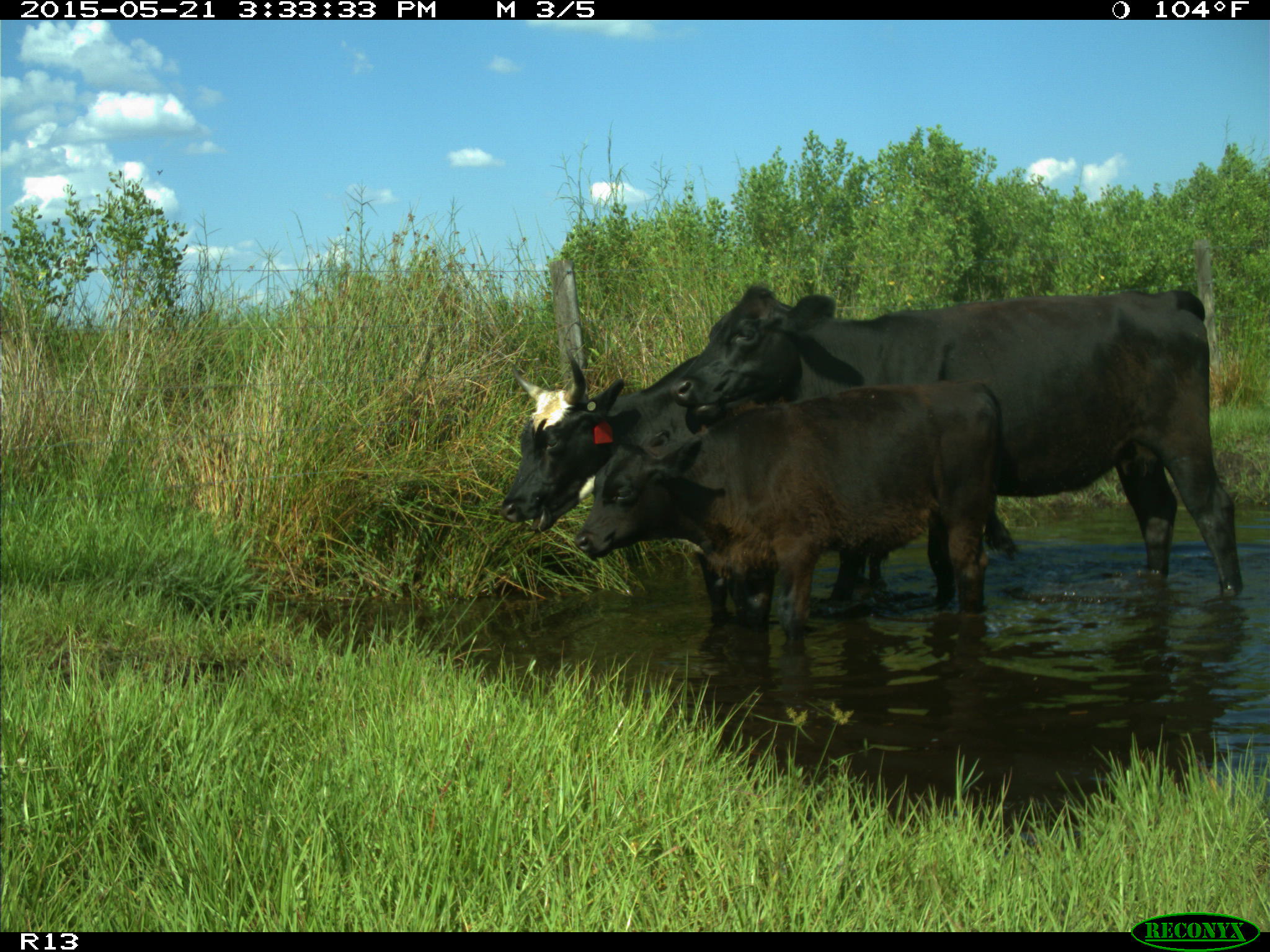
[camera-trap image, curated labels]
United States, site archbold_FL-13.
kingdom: Animalia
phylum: Chordata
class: Mammalia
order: Artiodactyla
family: Bovidae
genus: Bos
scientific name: Bos taurus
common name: domestic cow